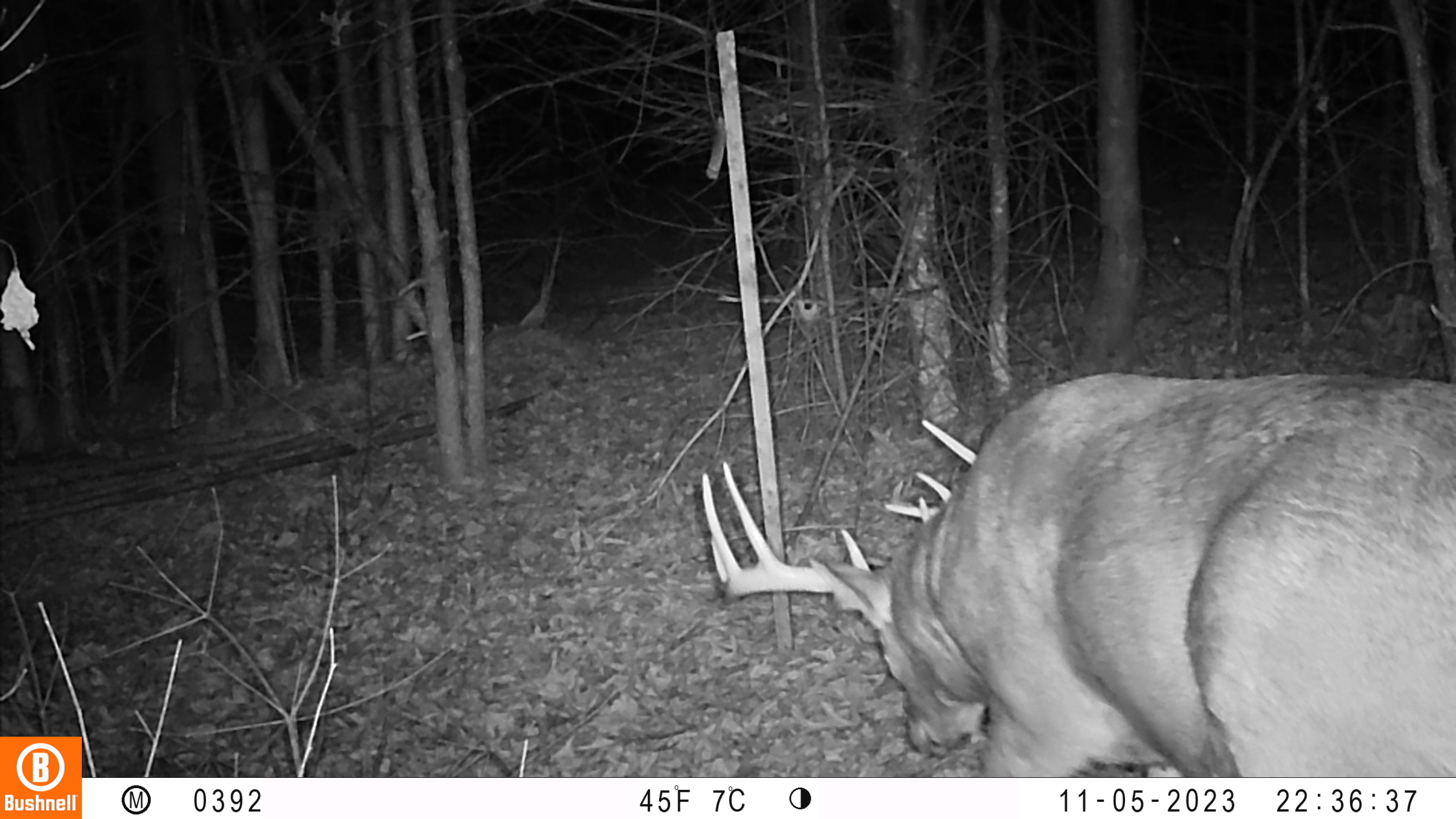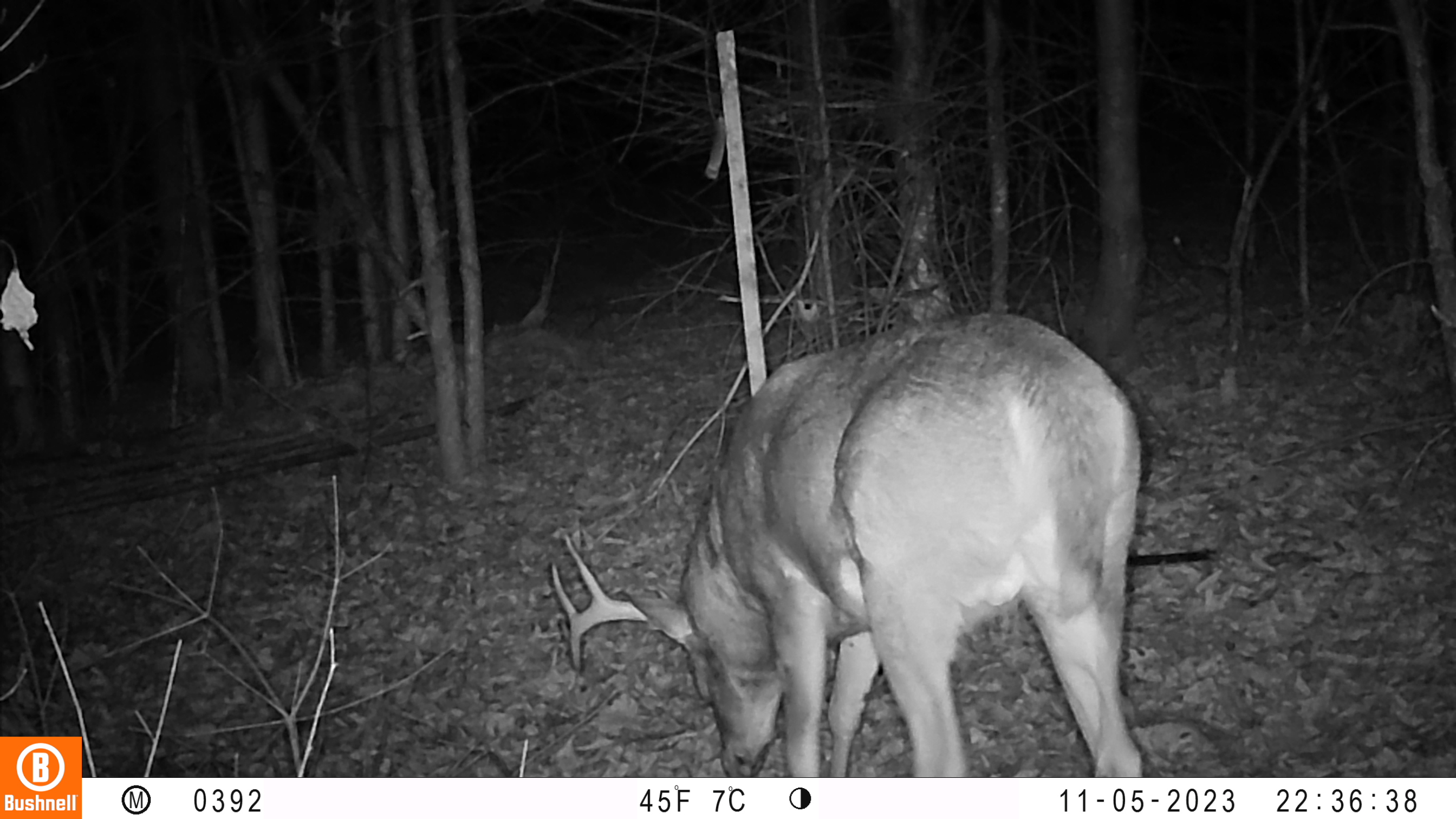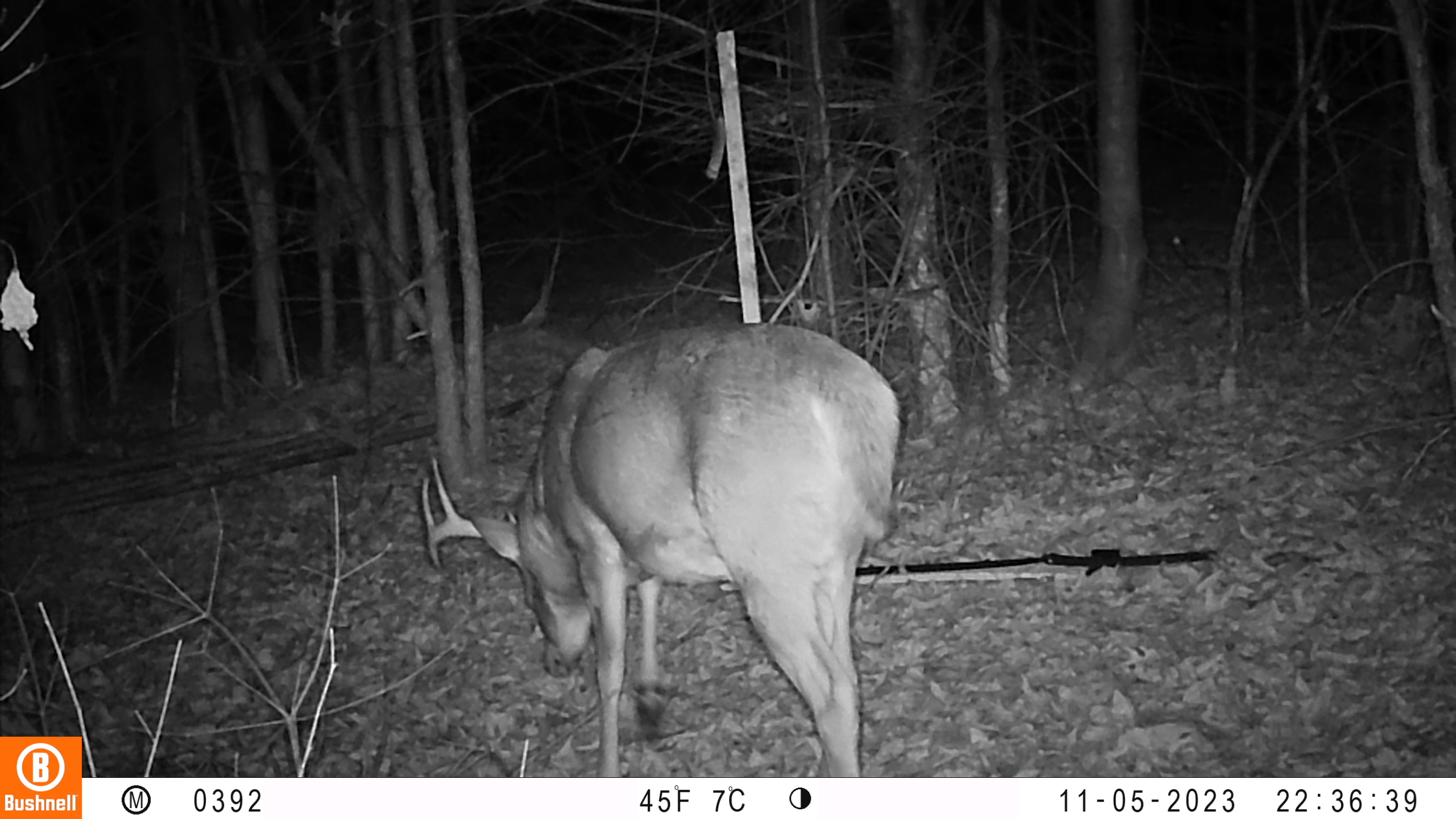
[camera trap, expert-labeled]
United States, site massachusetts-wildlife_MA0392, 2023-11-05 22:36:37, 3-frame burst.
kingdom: Animalia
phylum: Chordata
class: Mammalia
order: Artiodactyla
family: Cervidae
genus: Odocoileus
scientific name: Odocoileus virginianus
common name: white-tailed deer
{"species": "white-tailed deer (Odocoileus virginianus)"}